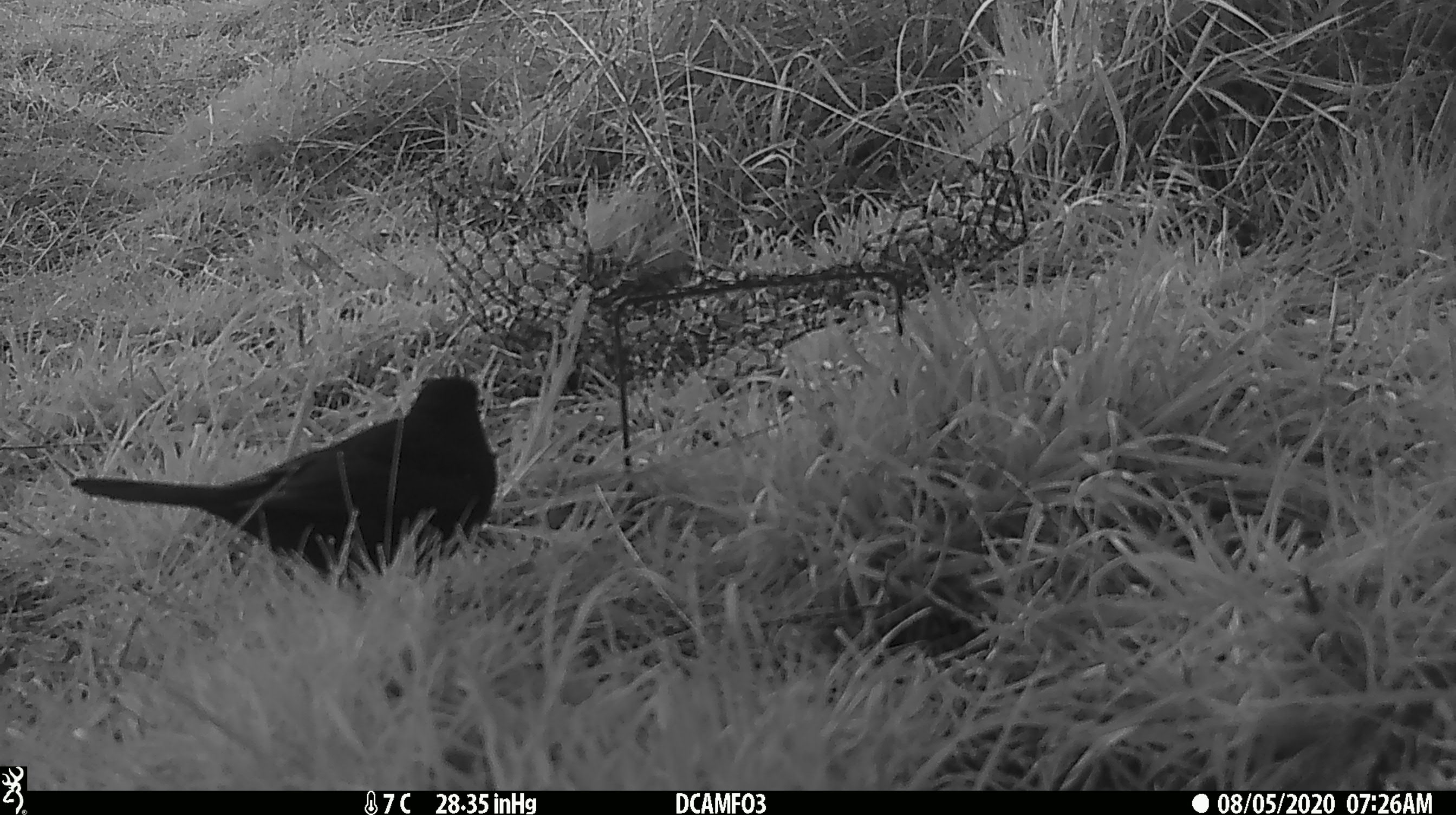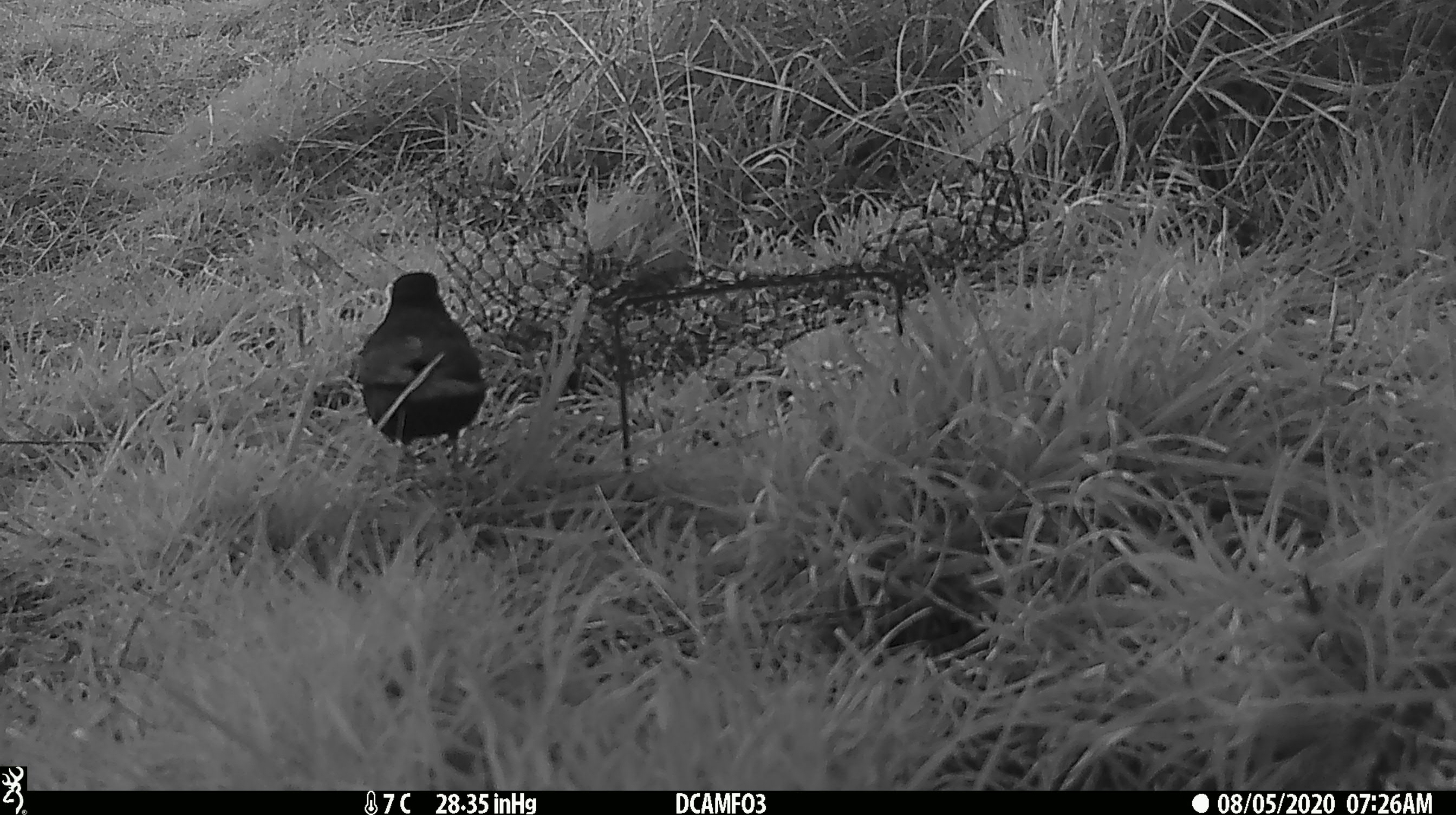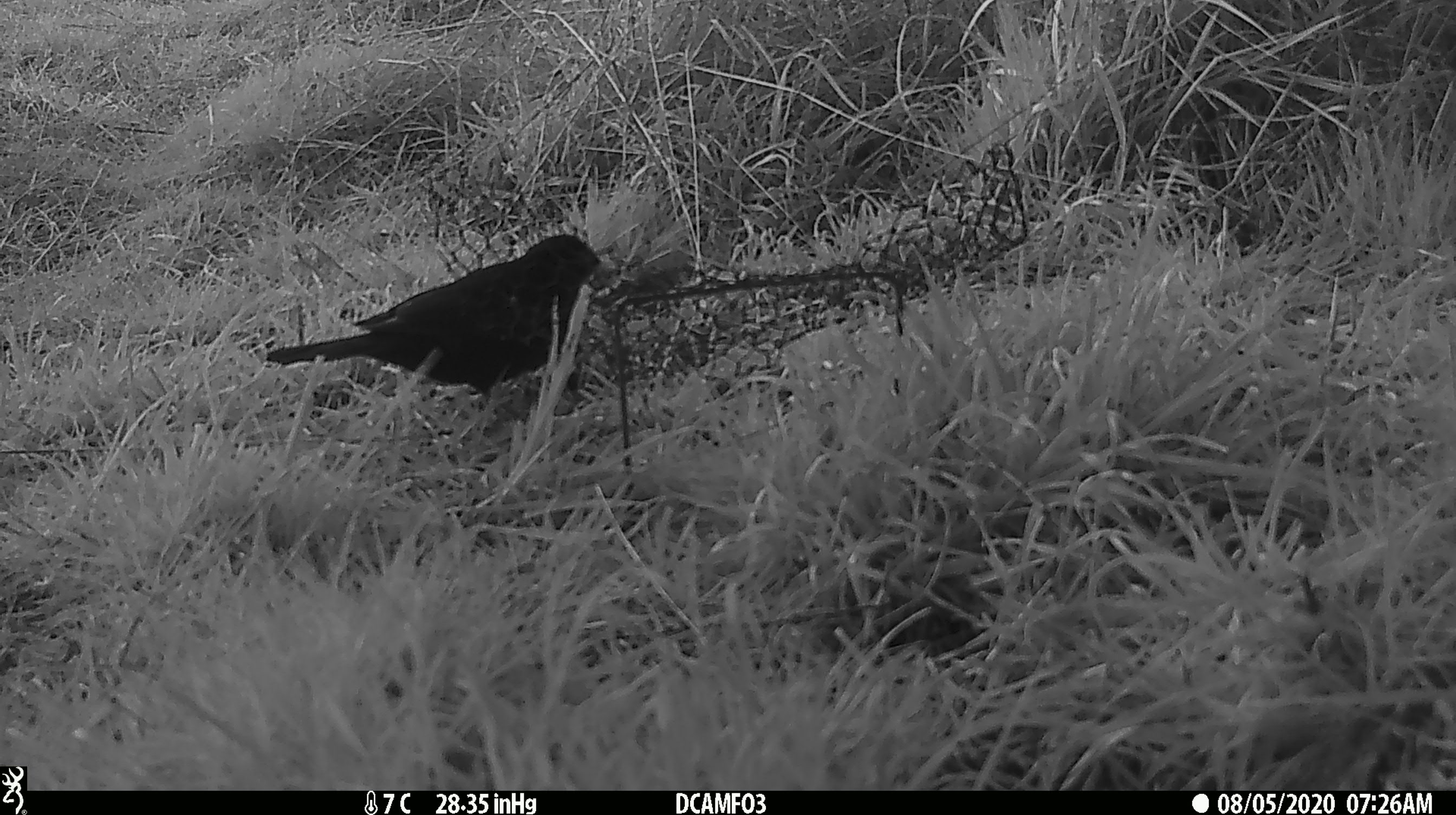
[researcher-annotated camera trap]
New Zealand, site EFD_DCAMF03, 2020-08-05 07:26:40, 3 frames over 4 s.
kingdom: Animalia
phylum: Chordata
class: Aves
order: Passeriformes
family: Turdidae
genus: Turdus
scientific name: Turdus merula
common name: eurasian blackbird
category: blackbird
Blackbird (eurasian blackbird) (Turdus merula).